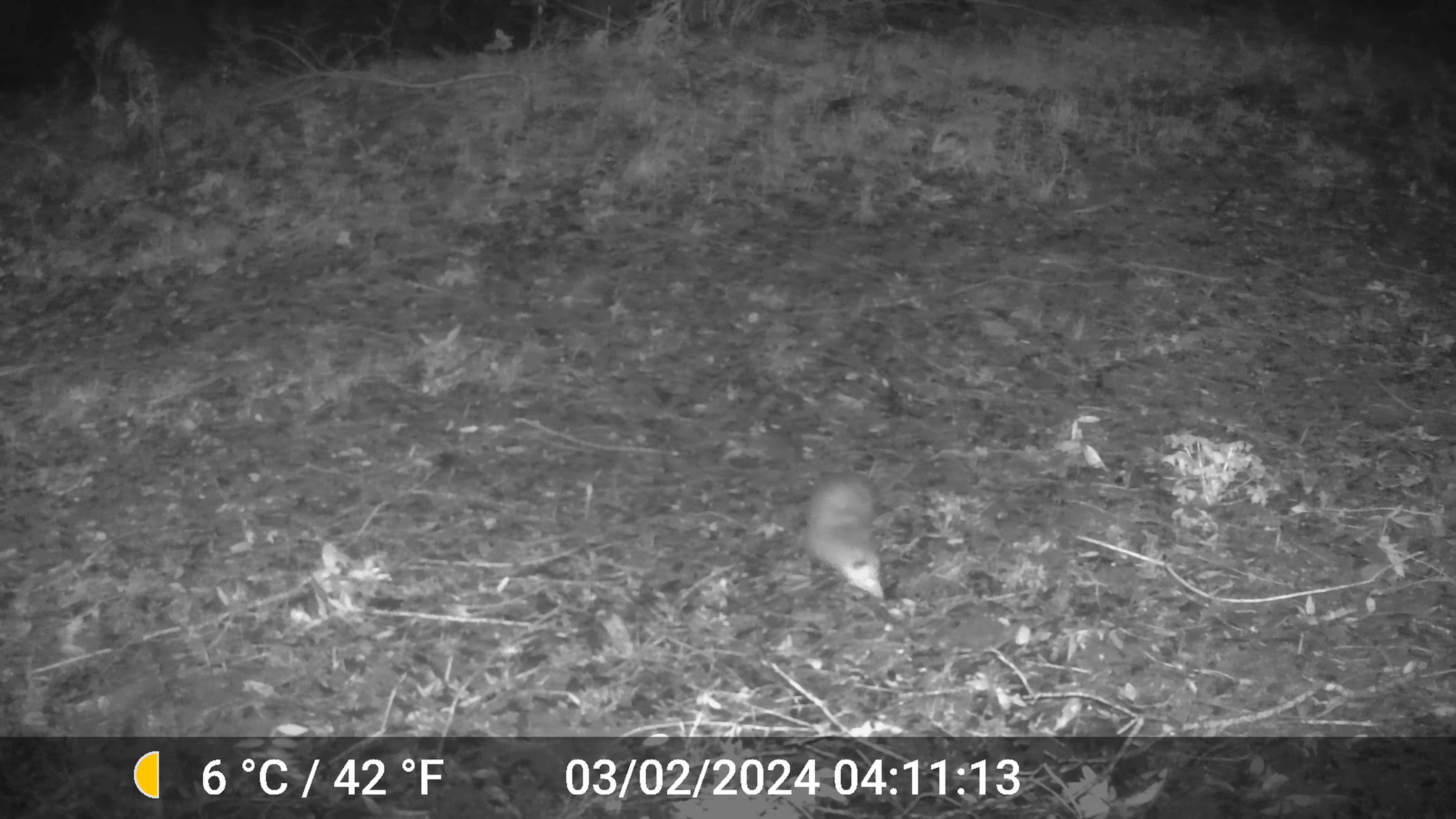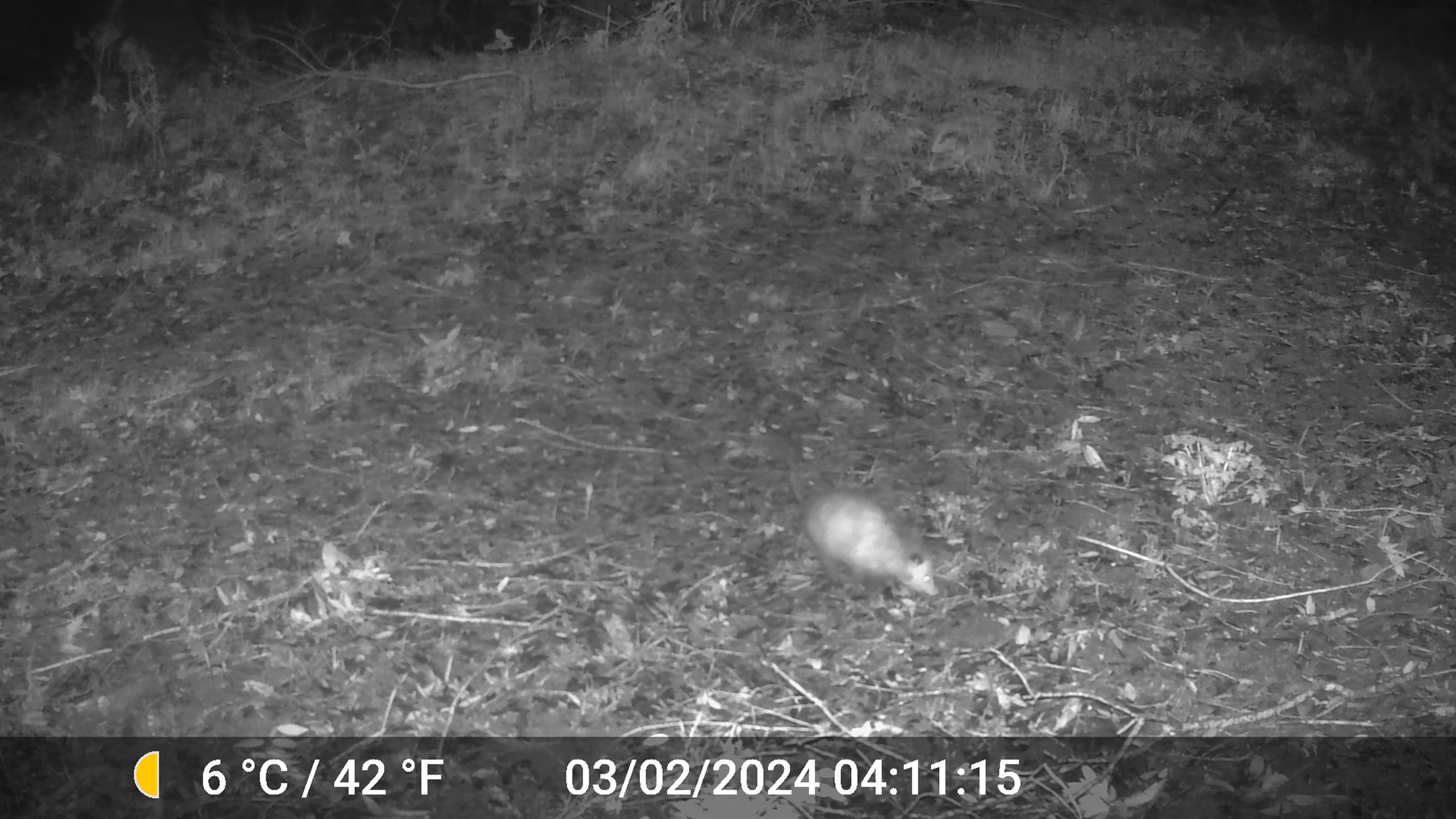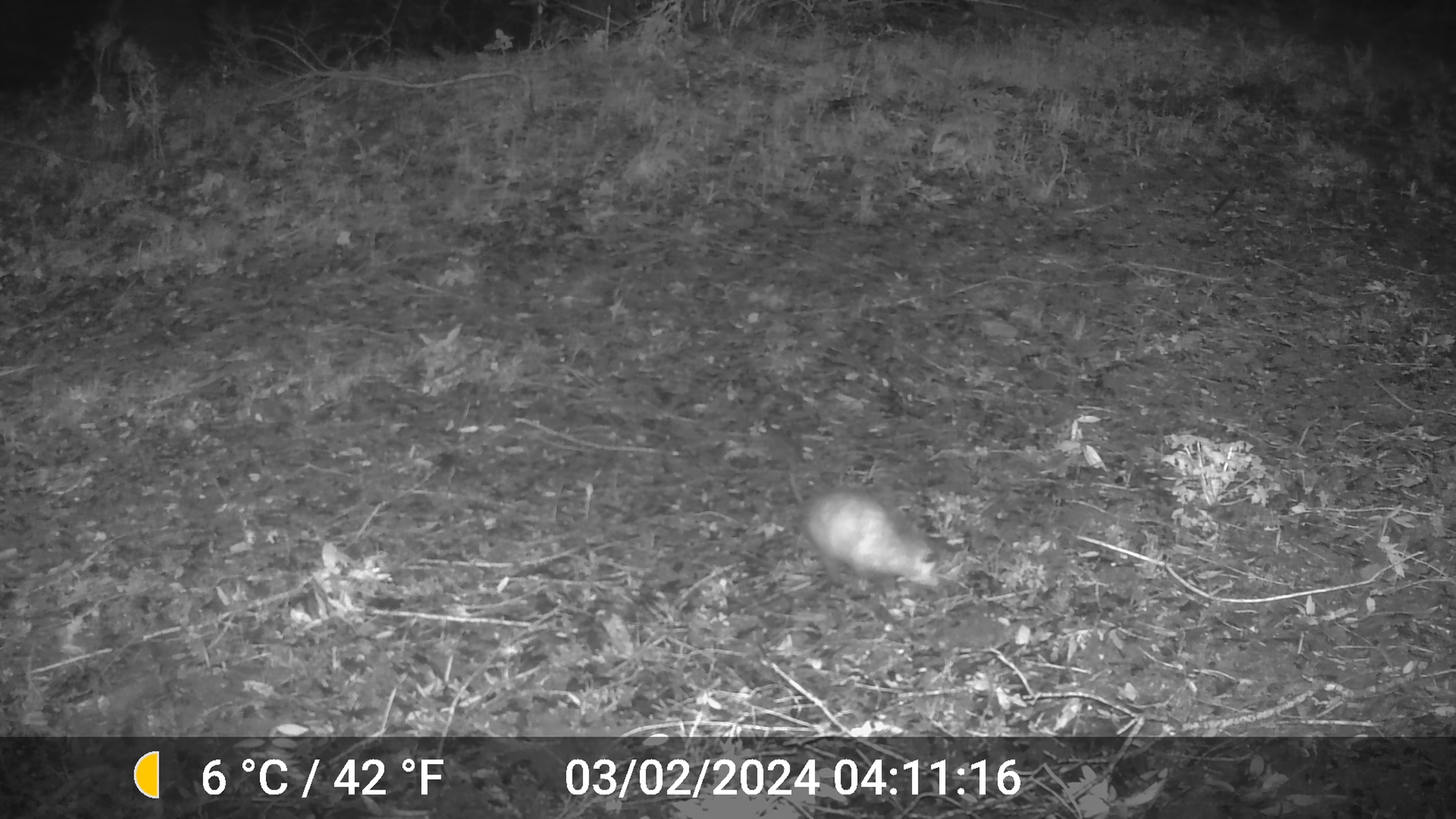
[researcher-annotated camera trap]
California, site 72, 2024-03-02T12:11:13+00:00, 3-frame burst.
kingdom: Animalia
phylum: Chordata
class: Mammalia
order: Didelphimorphia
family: Didelphidae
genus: Didelphis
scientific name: Didelphis virginiana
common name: virginia opossum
Virginia opossum (Didelphis virginiana).